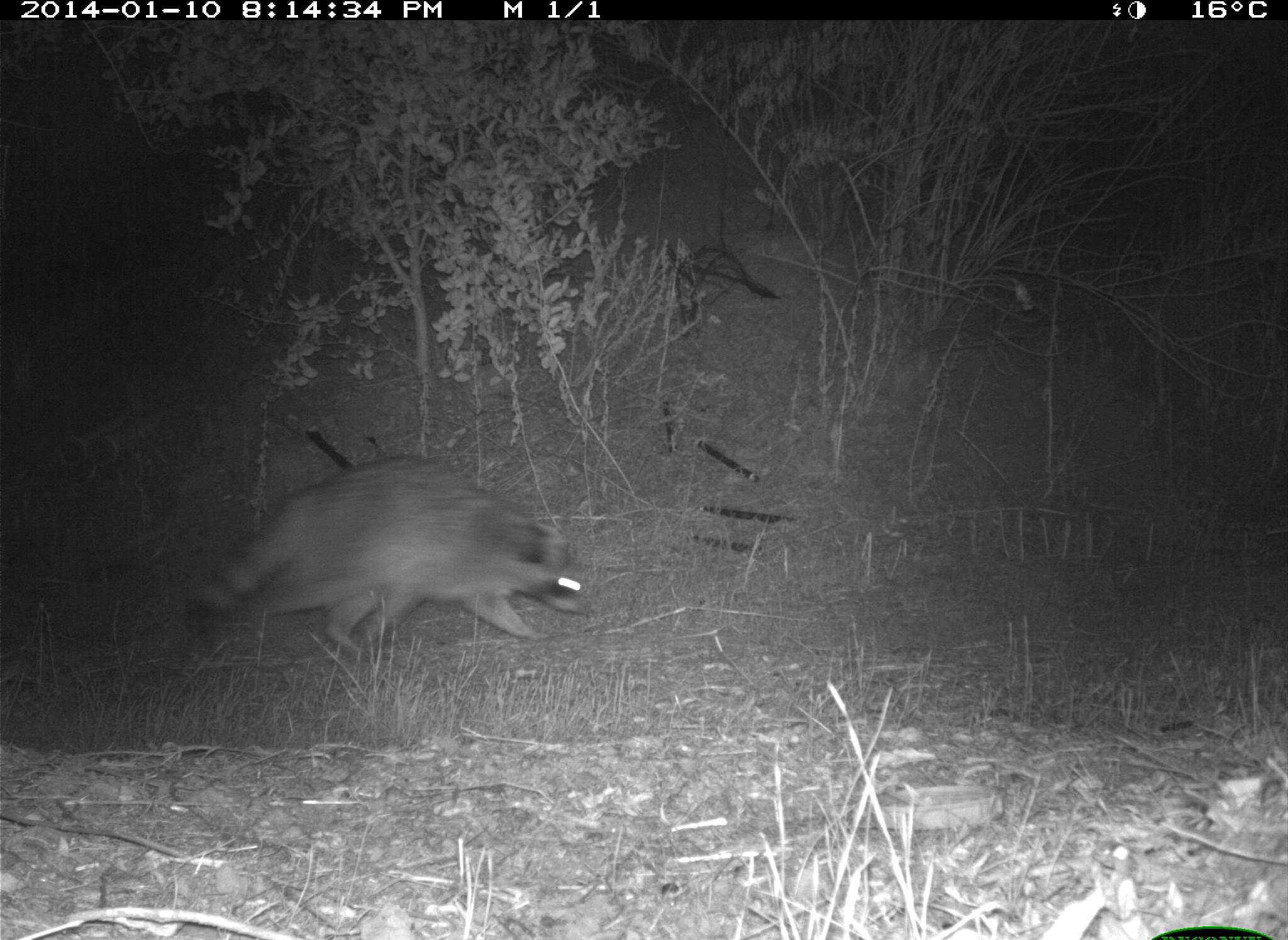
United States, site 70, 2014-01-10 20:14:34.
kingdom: Animalia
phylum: Chordata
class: Mammalia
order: Carnivora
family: Procyonidae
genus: Procyon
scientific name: Procyon lotor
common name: raccoon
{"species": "raccoon (Procyon lotor)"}